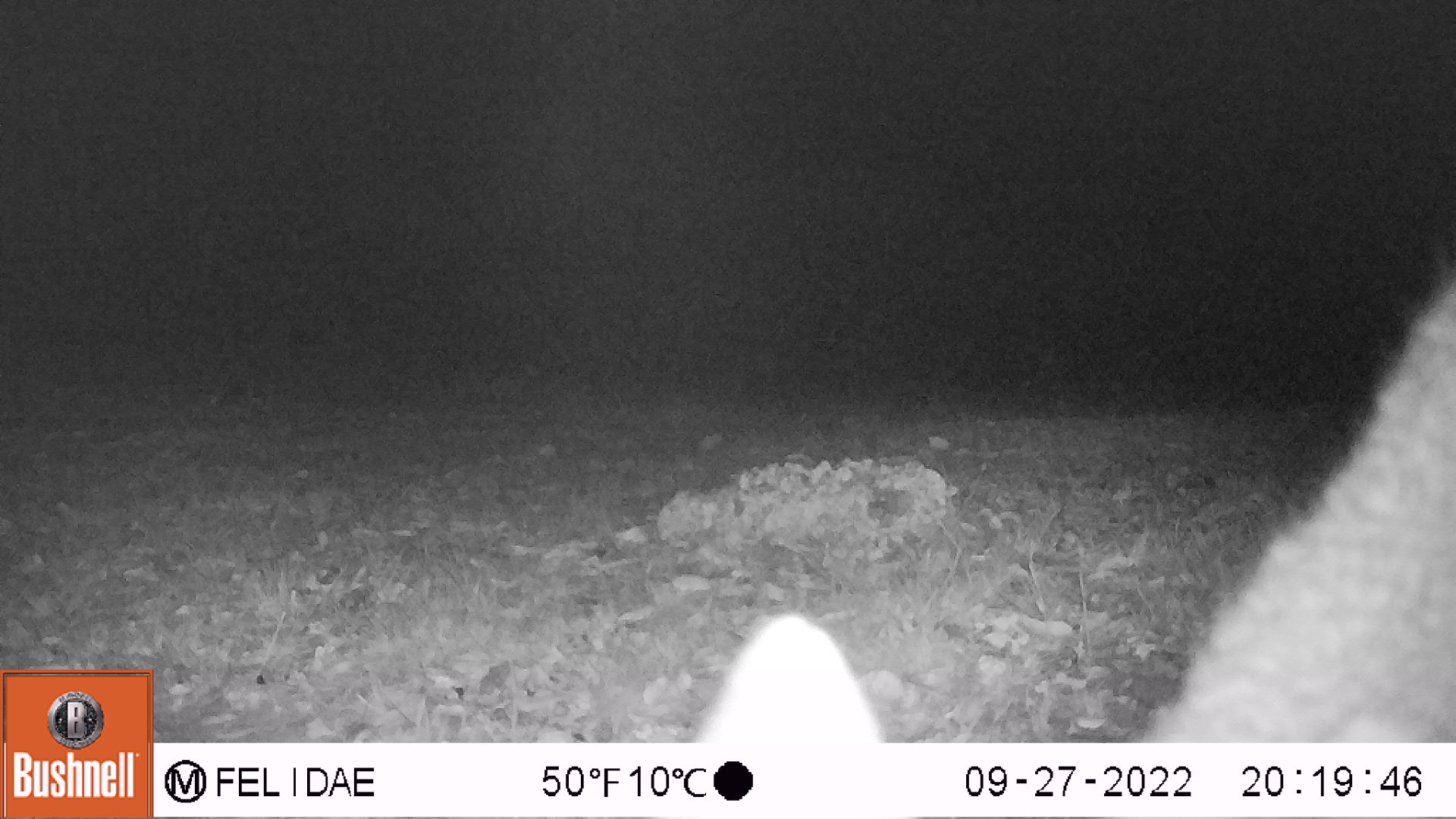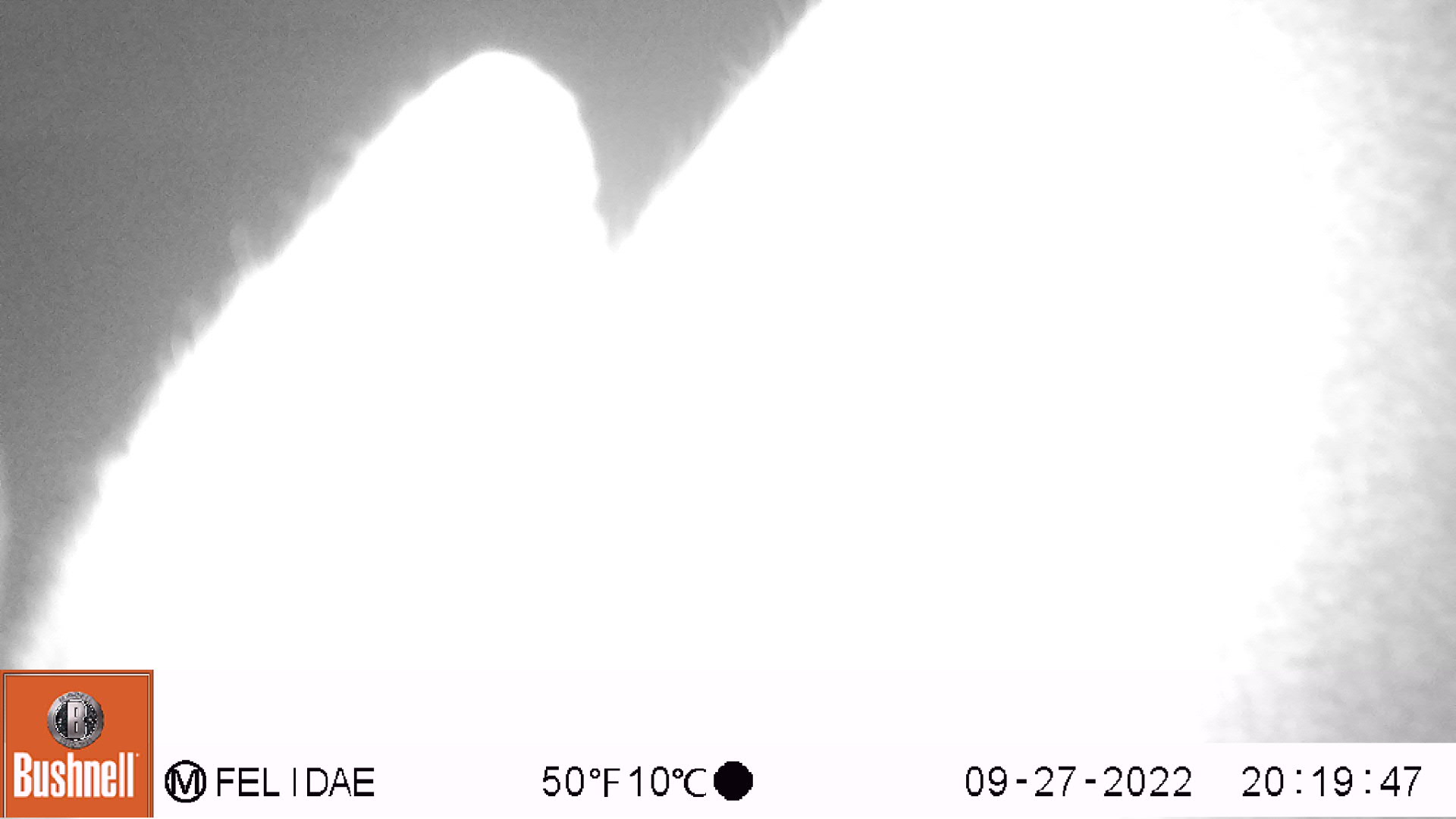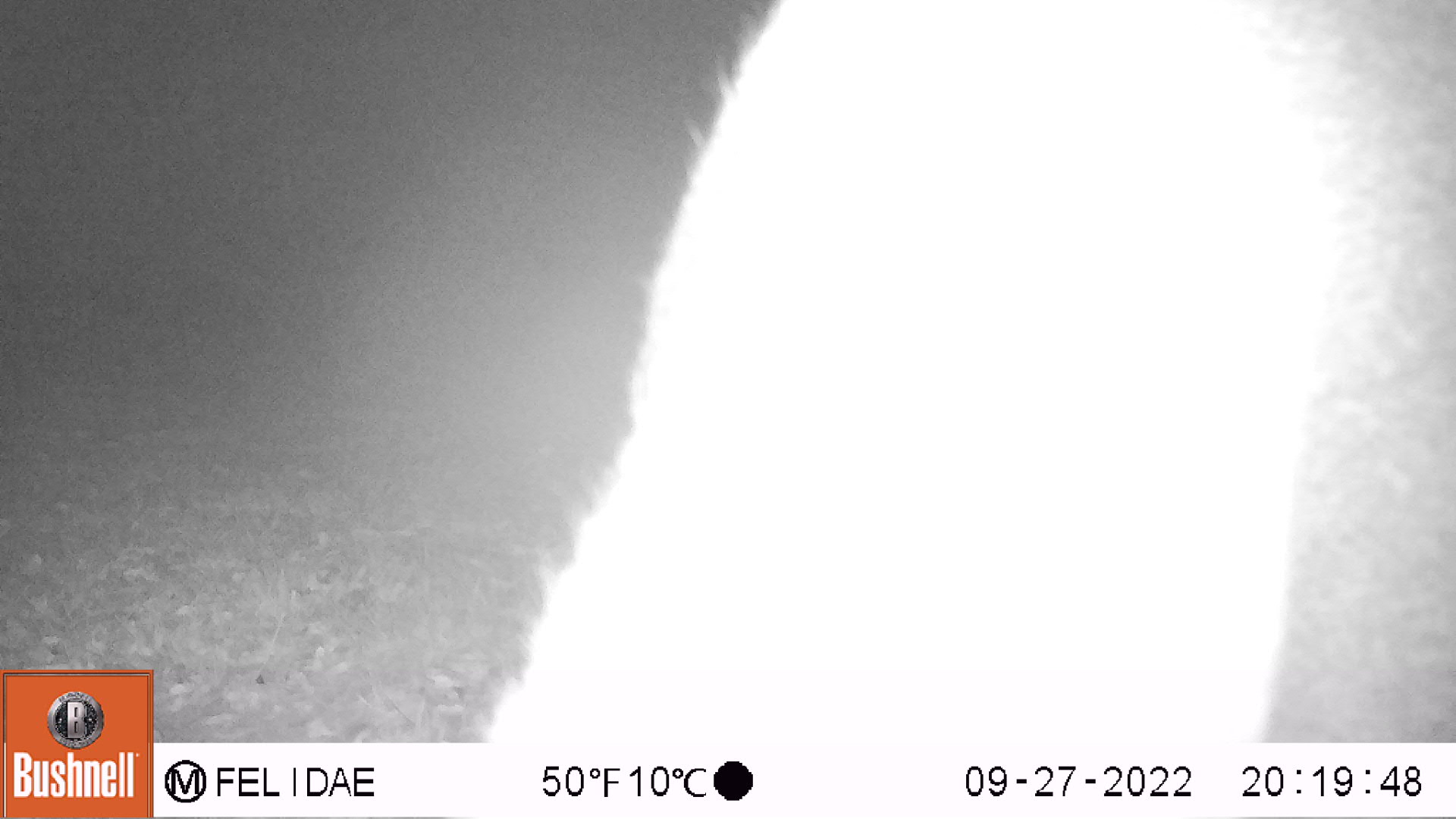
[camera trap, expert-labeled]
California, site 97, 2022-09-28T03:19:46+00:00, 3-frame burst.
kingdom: Animalia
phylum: Chordata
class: Mammalia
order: Artiodactyla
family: Cervidae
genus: Odocoileus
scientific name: Odocoileus hemionus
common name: mule deer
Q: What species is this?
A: Mule deer (Odocoileus hemionus).